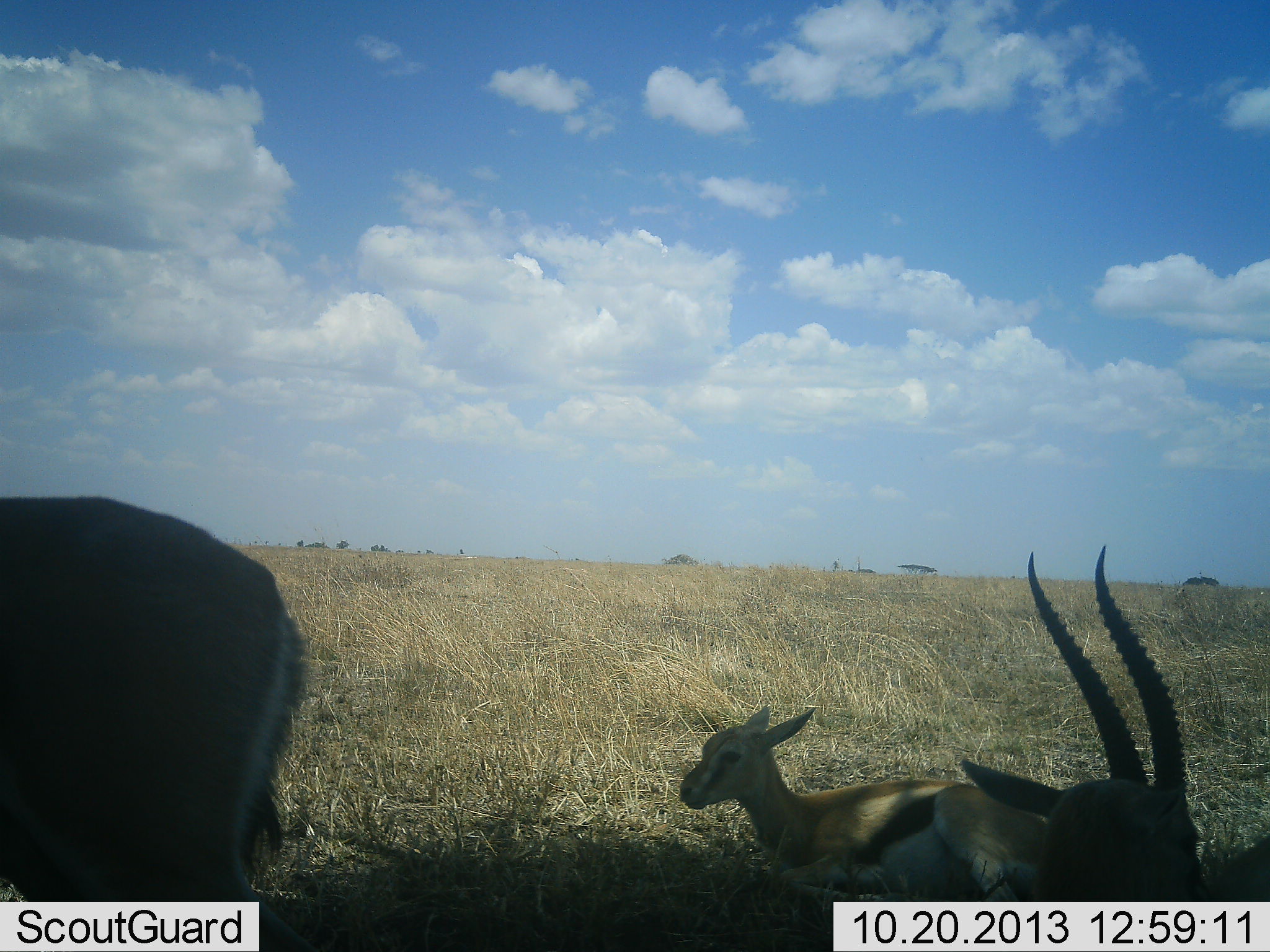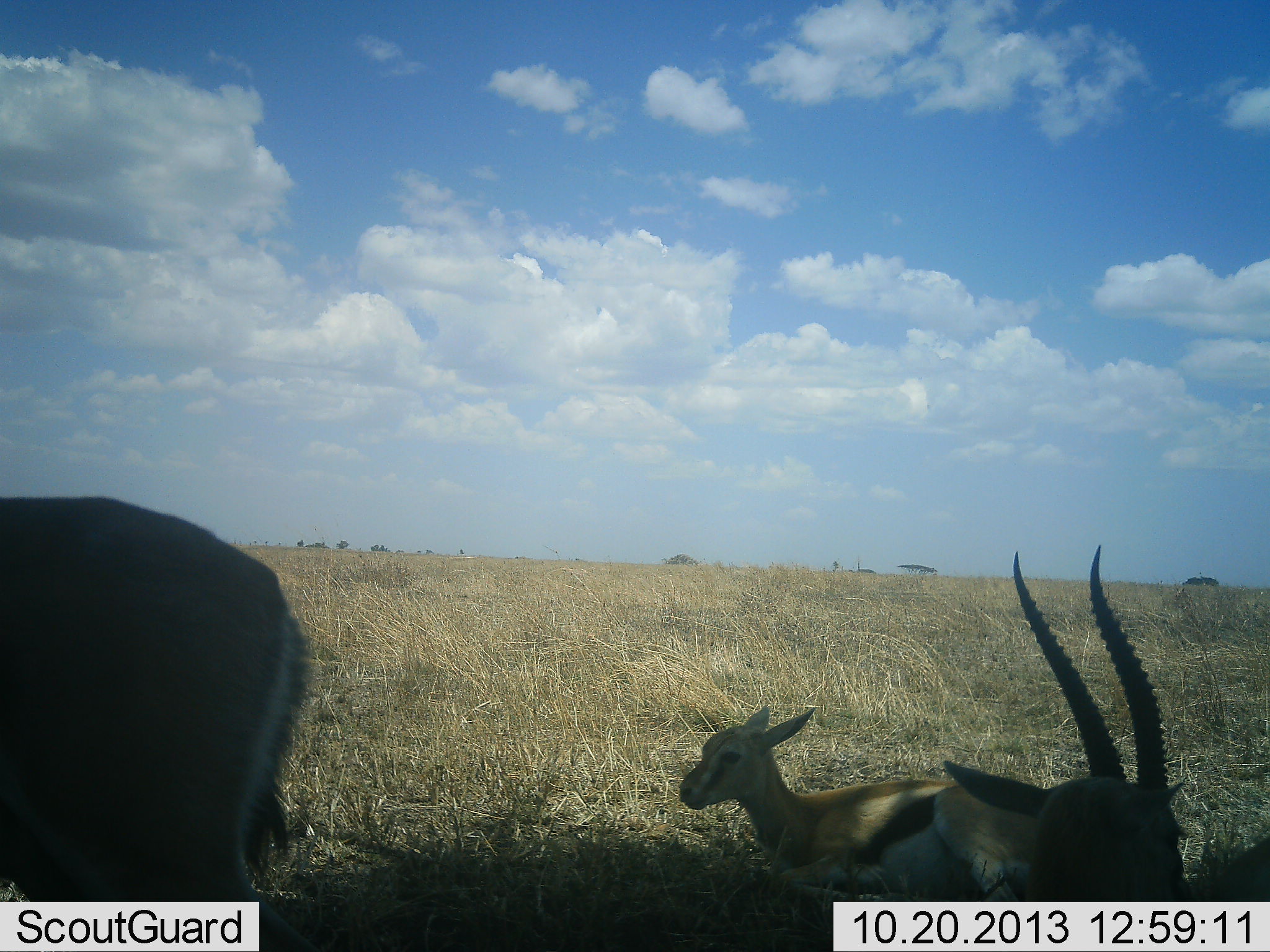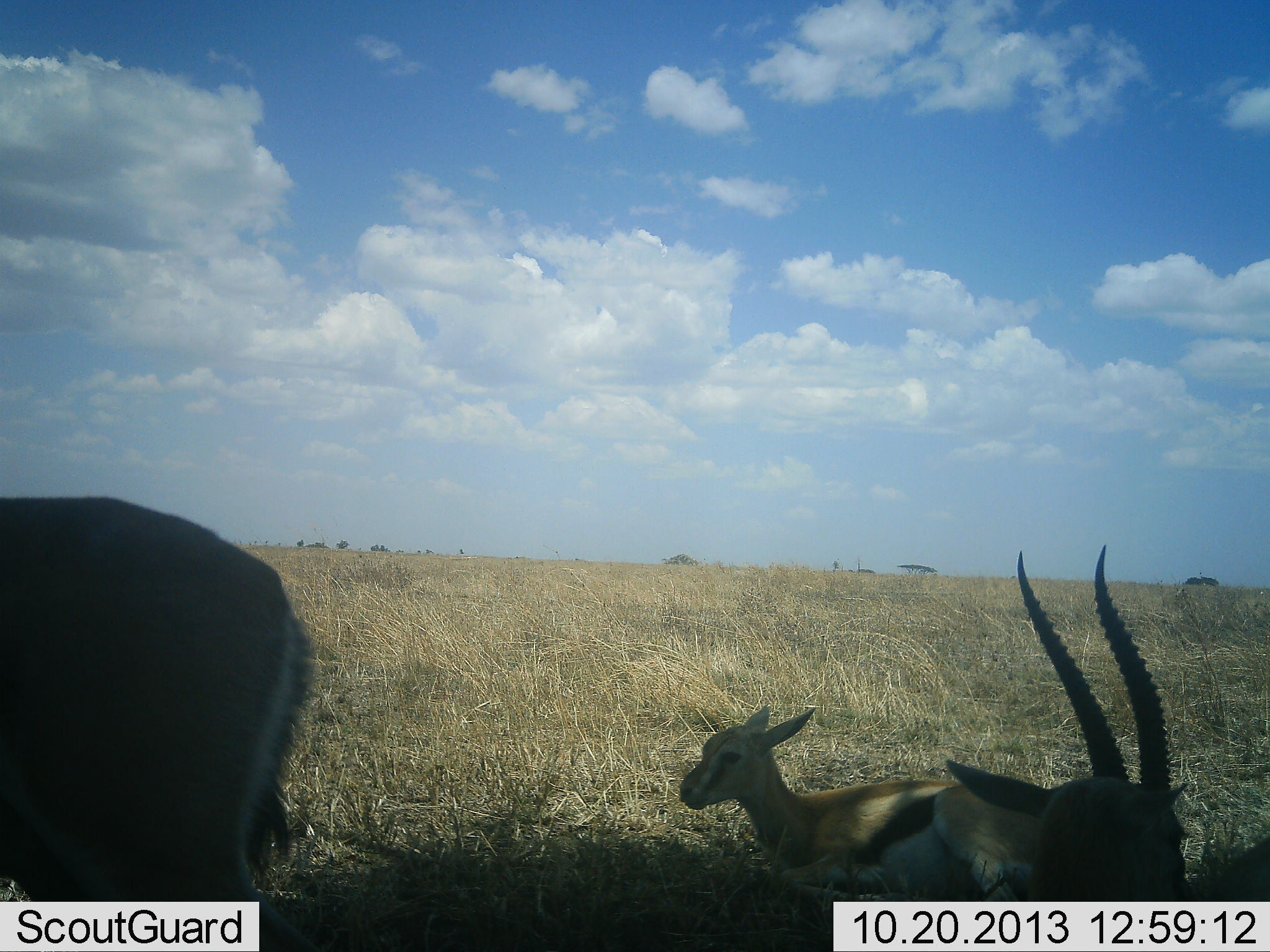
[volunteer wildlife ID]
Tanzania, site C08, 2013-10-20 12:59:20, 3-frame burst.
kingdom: Animalia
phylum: Chordata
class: Mammalia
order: Artiodactyla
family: Bovidae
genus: Eudorcas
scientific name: Eudorcas thomsonii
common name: thomson's gazelle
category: gazellethomsons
Gazellethomsons (thomson's gazelle) (Eudorcas thomsonii), count 3. Behavior (volunteer vote fractions): standing 66%, resting 83%, moving 3%, interacting 3%. Young present (vote fraction): 45%. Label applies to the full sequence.